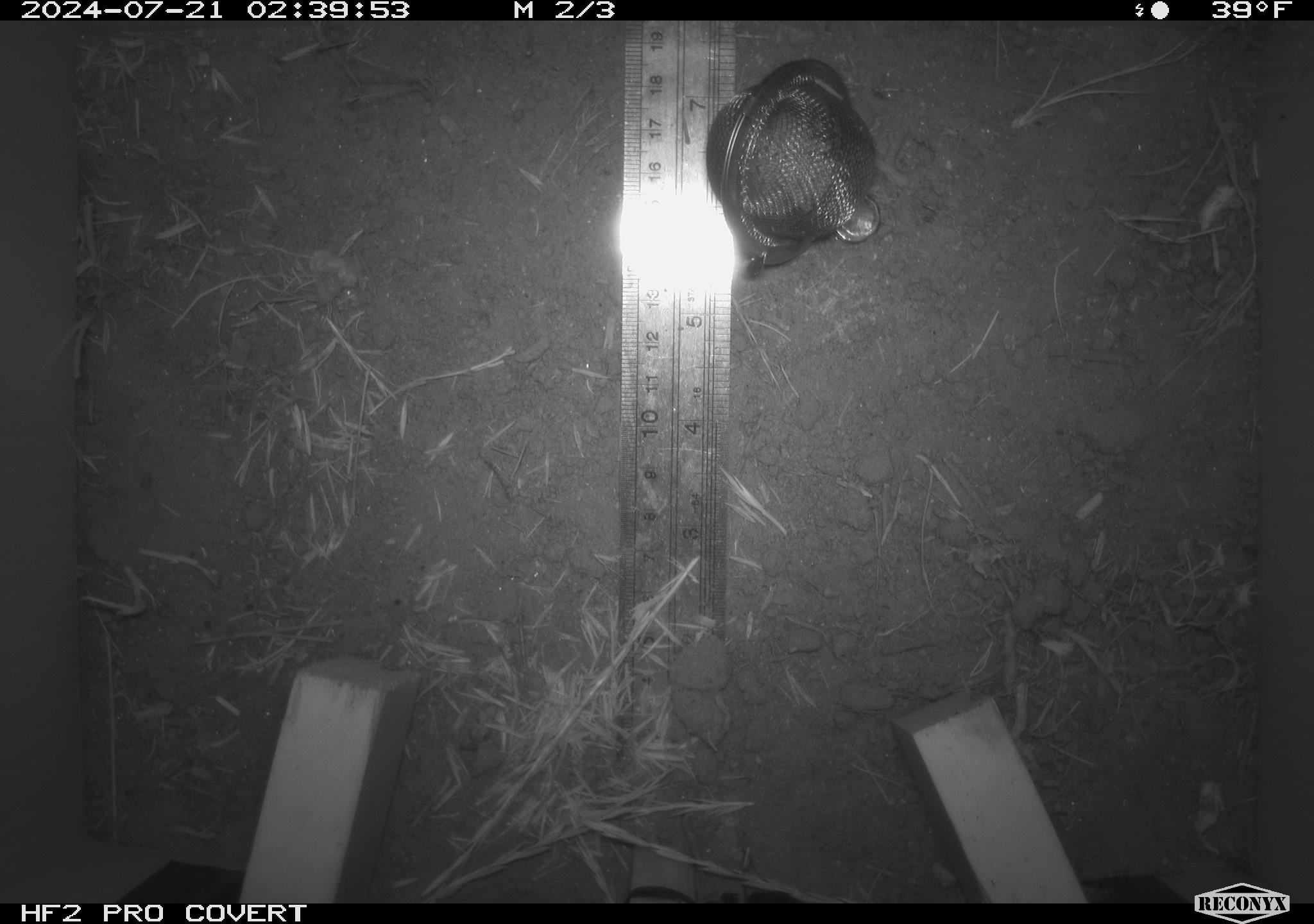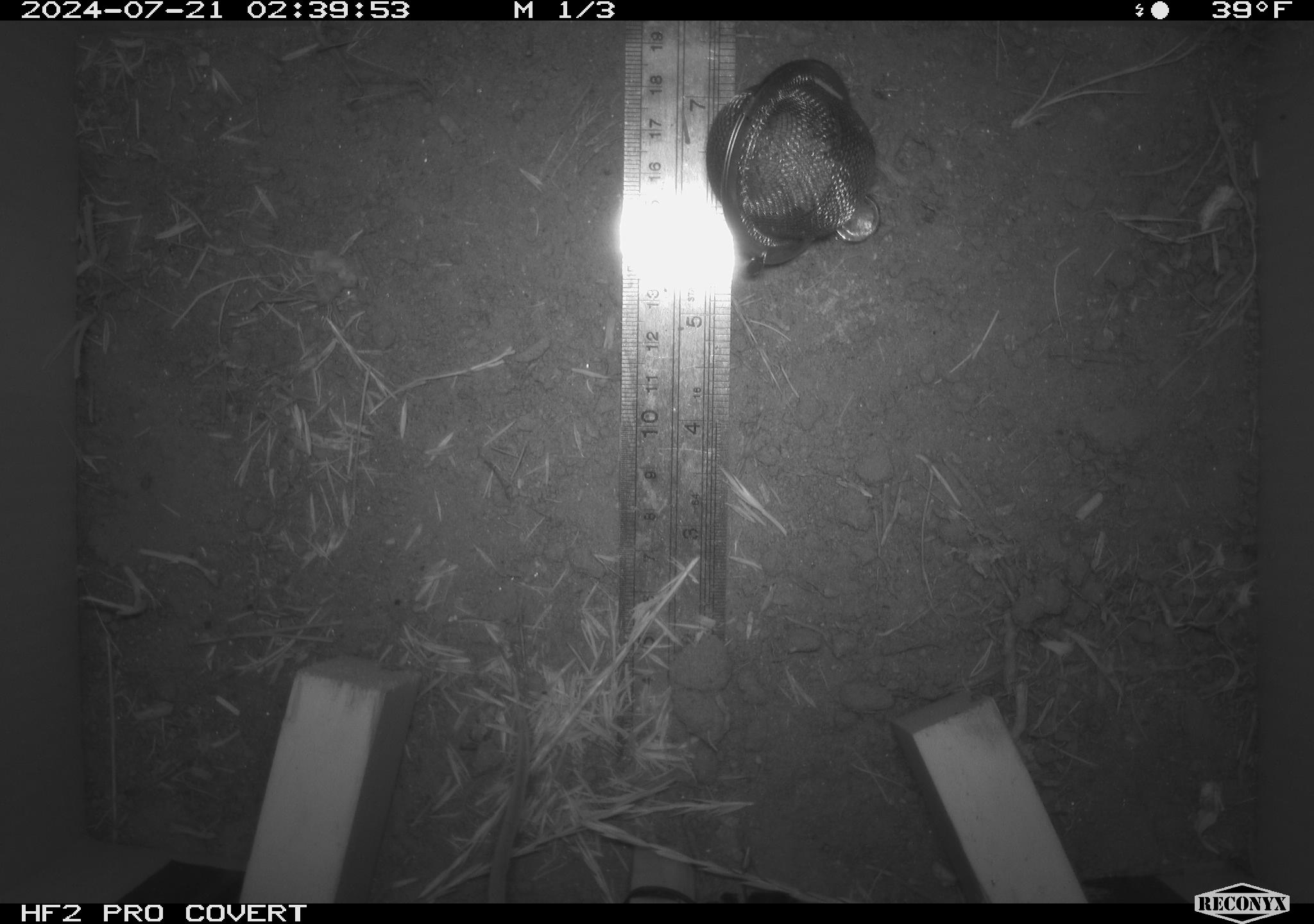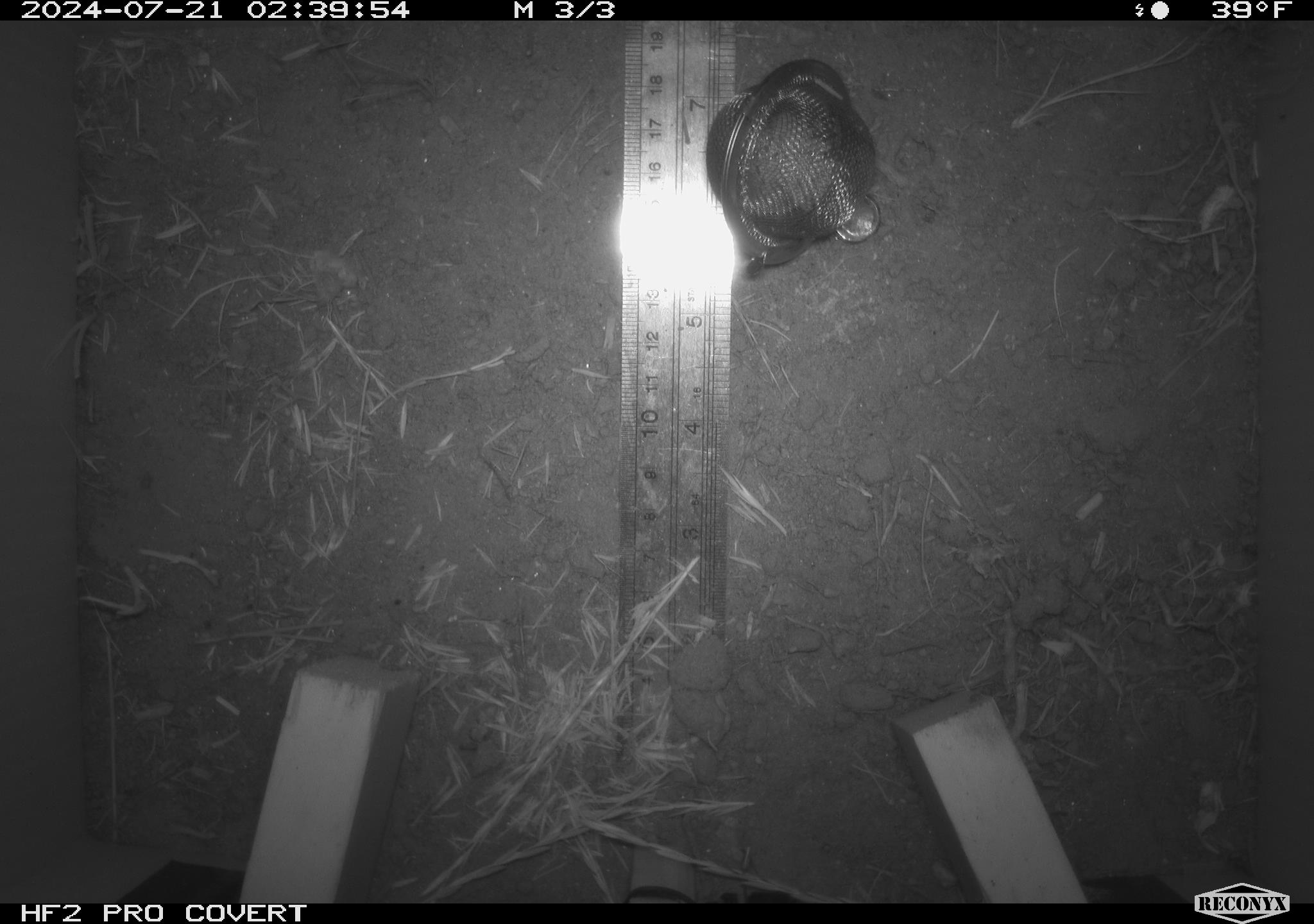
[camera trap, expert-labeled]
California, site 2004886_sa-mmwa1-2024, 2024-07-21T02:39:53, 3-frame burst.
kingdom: Animalia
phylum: Chordata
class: Mammalia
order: Rodentia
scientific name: Rodentia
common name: mouse species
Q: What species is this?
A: Mouse species (Rodentia).